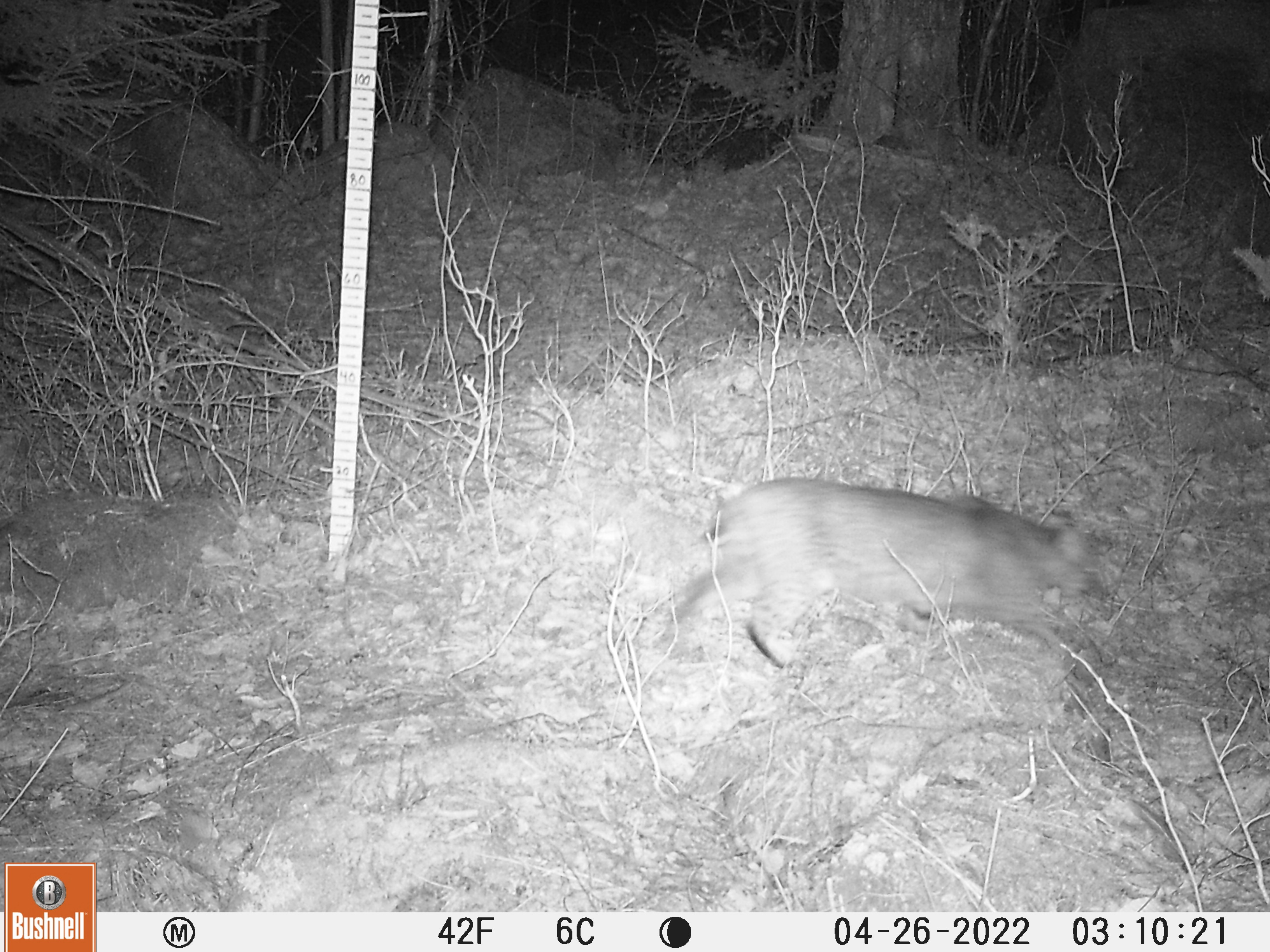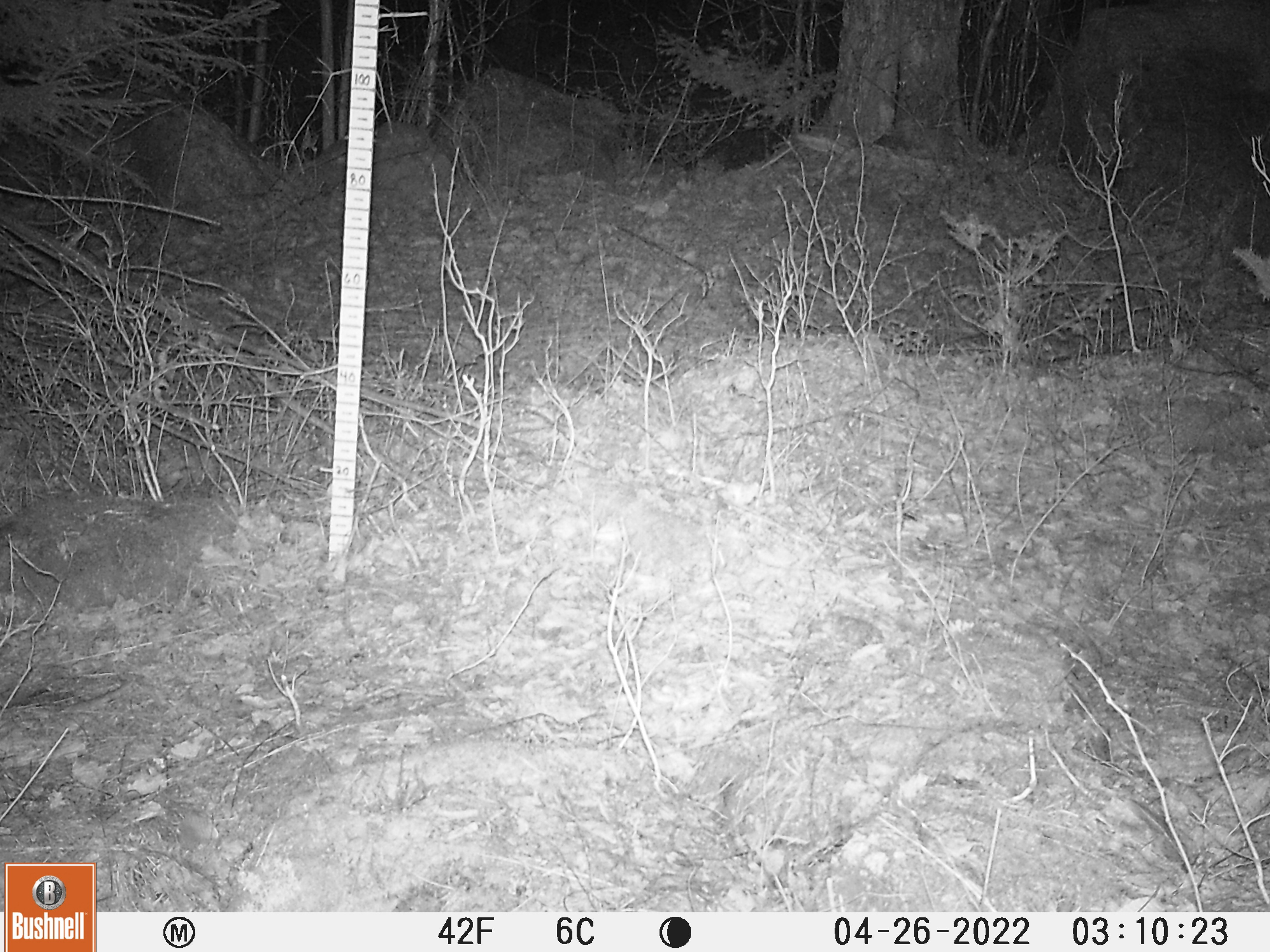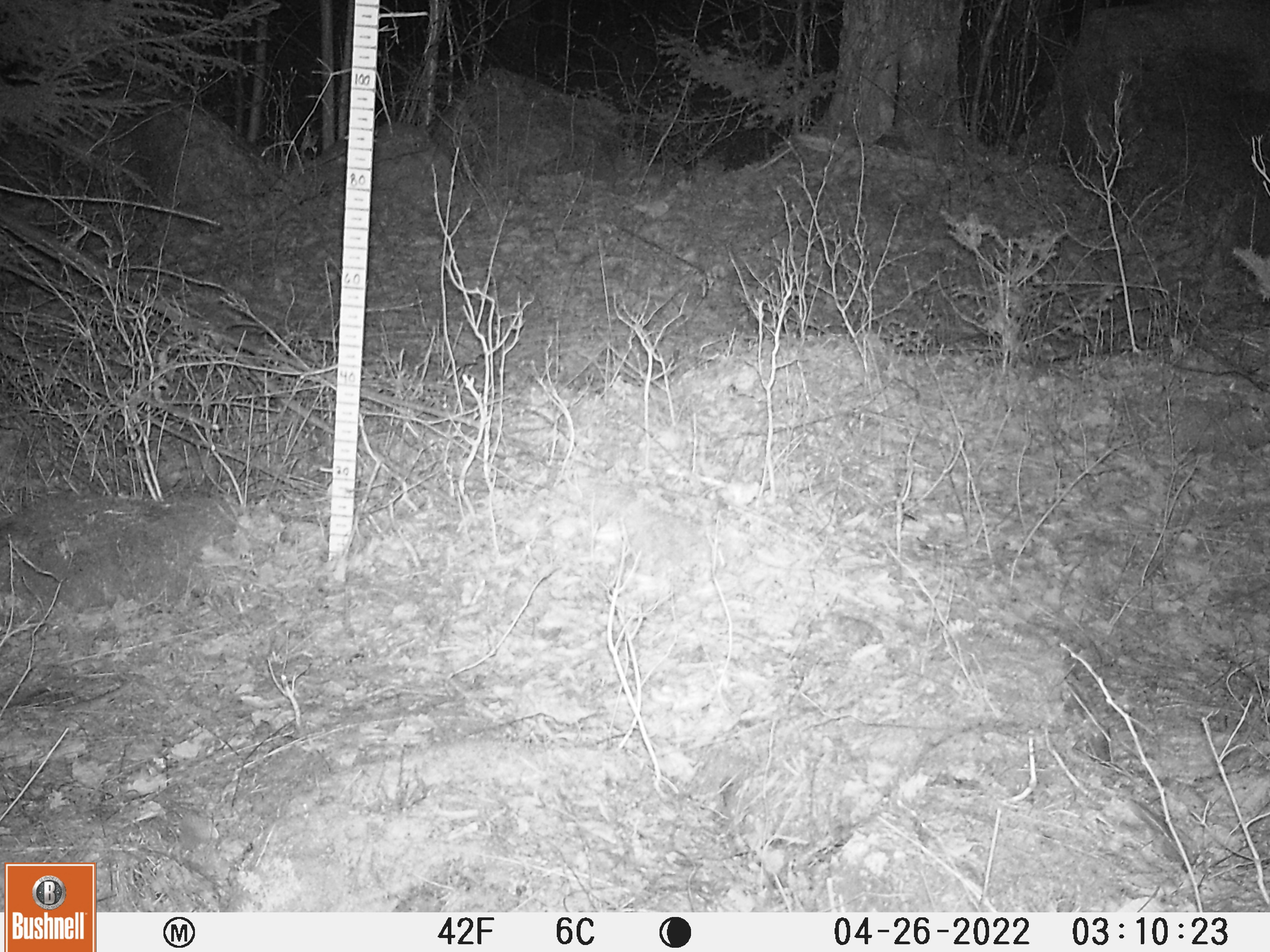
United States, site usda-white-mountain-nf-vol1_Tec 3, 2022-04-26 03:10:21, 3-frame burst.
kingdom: Animalia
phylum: Chordata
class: Mammalia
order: Carnivora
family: Felidae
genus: Lynx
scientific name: Lynx rufus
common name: bobcat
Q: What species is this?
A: Bobcat (Lynx rufus).